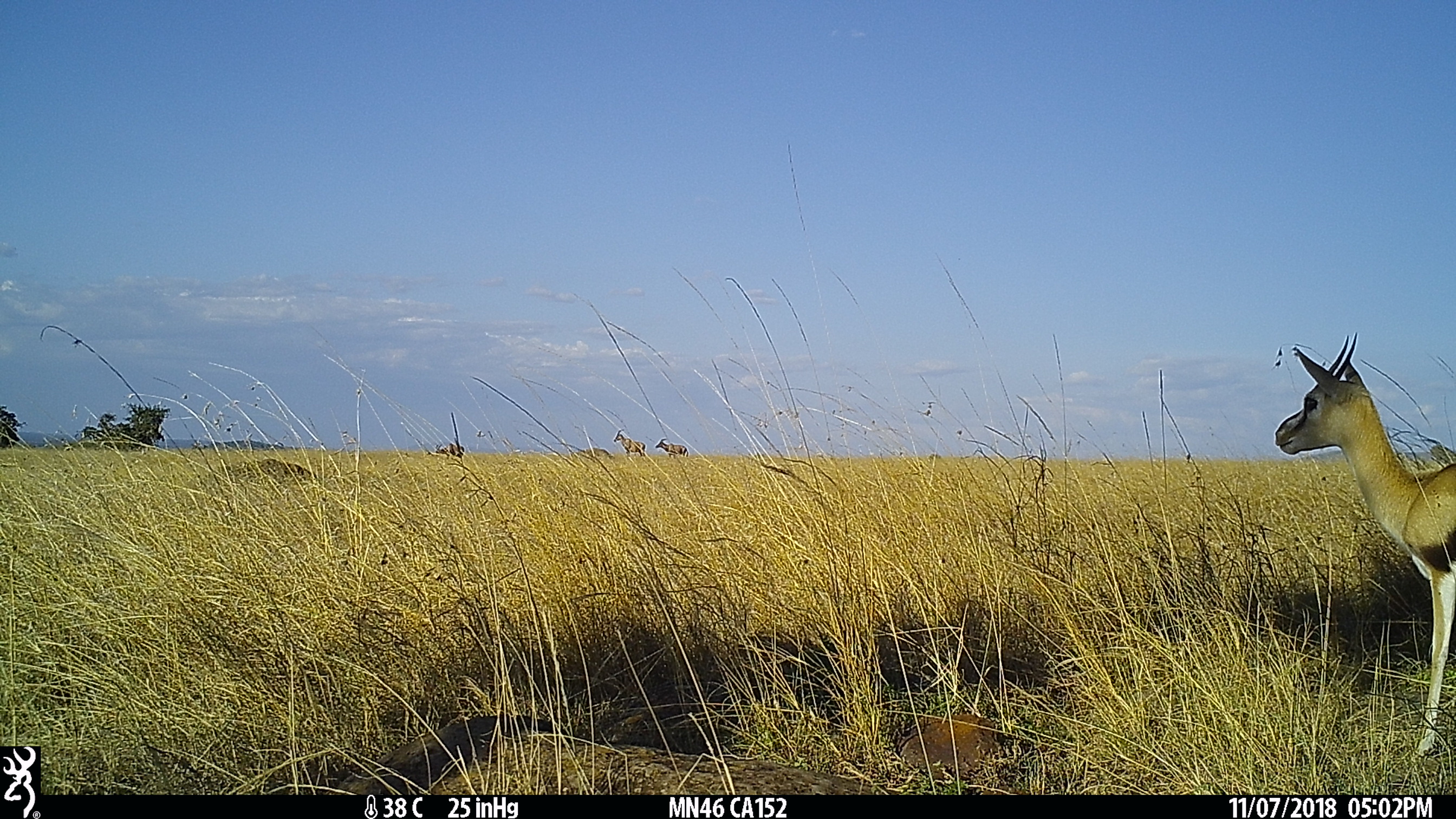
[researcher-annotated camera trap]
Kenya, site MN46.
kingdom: Animalia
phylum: Chordata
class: Mammalia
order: Artiodactyla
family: Bovidae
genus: Eudorcas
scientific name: Eudorcas thomsonii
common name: thomon's gazelle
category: gazelle thomsons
Gazelle thomsons (thomon's gazelle) (Eudorcas thomsonii).